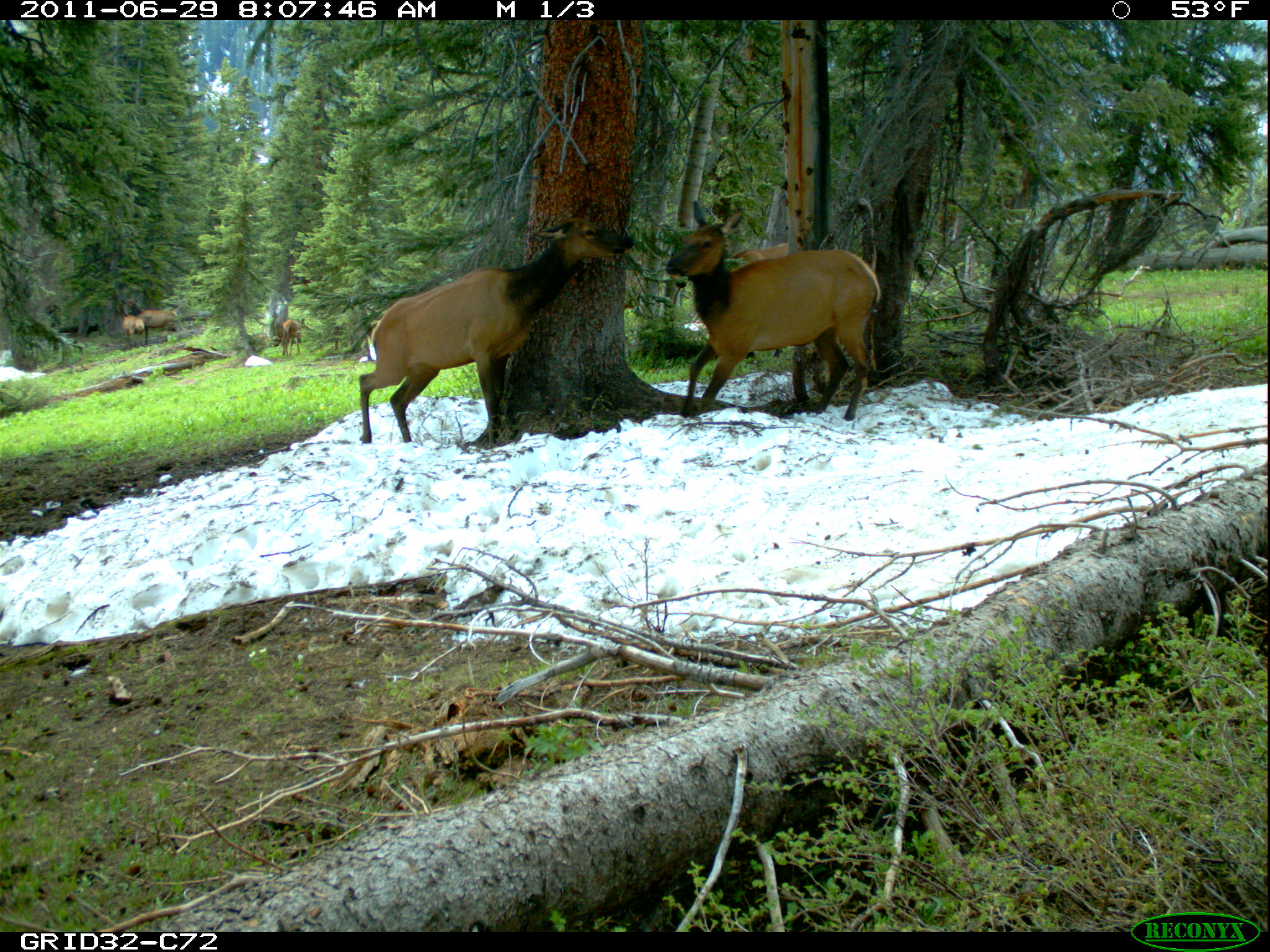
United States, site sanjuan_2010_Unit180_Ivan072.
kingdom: Animalia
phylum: Chordata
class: Mammalia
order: Artiodactyla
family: Cervidae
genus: Cervus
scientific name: Cervus elaphus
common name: red deer